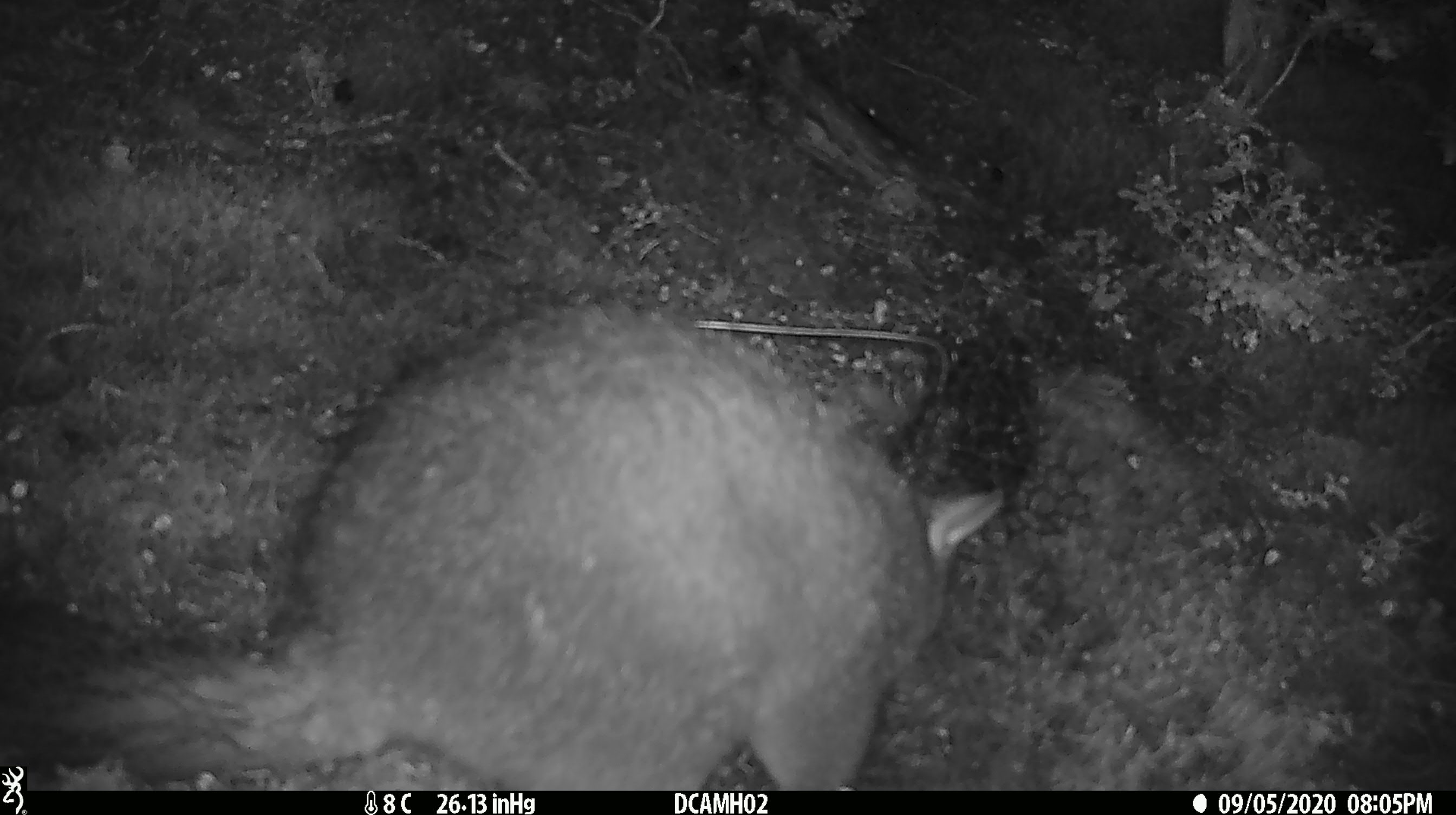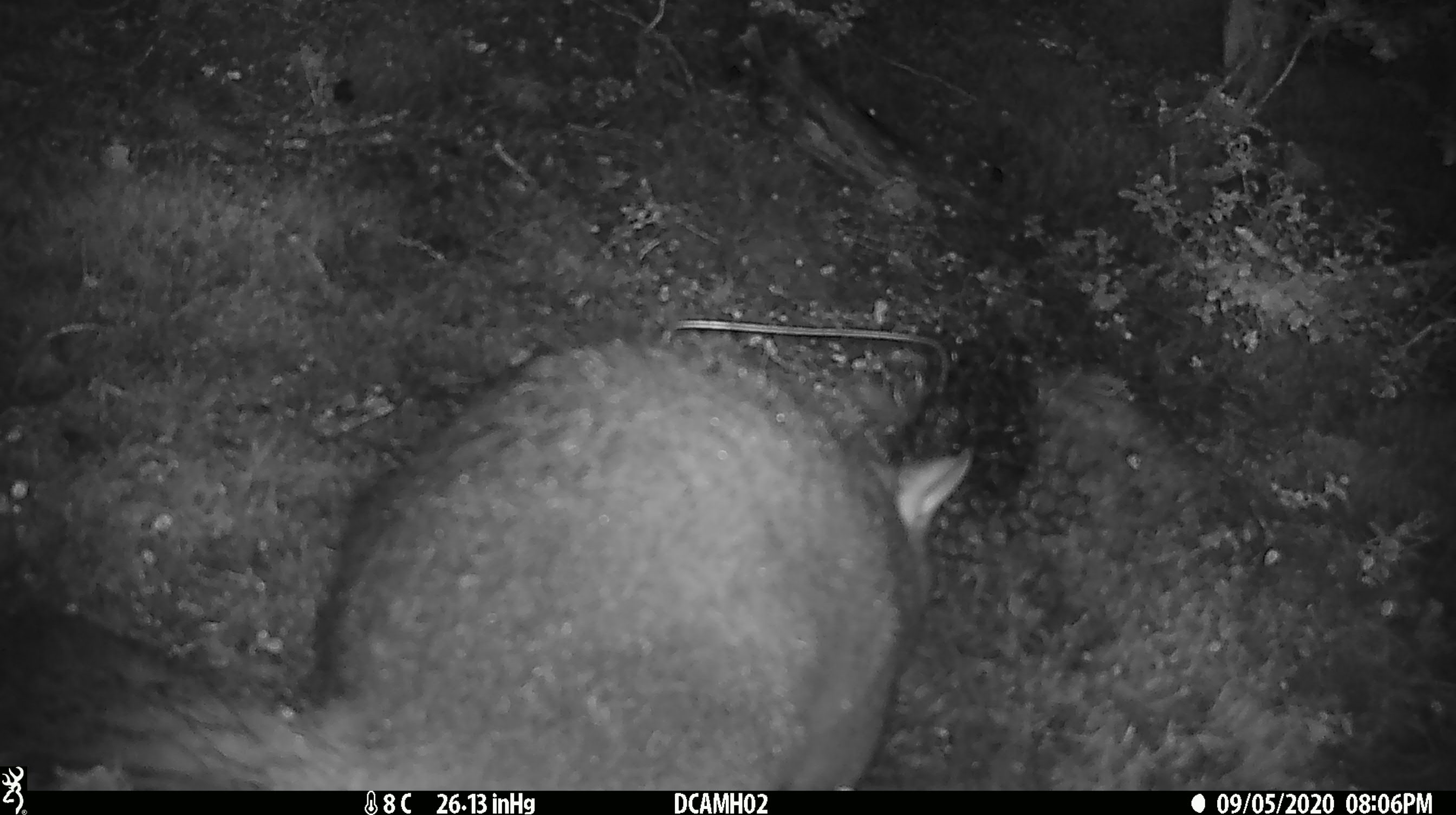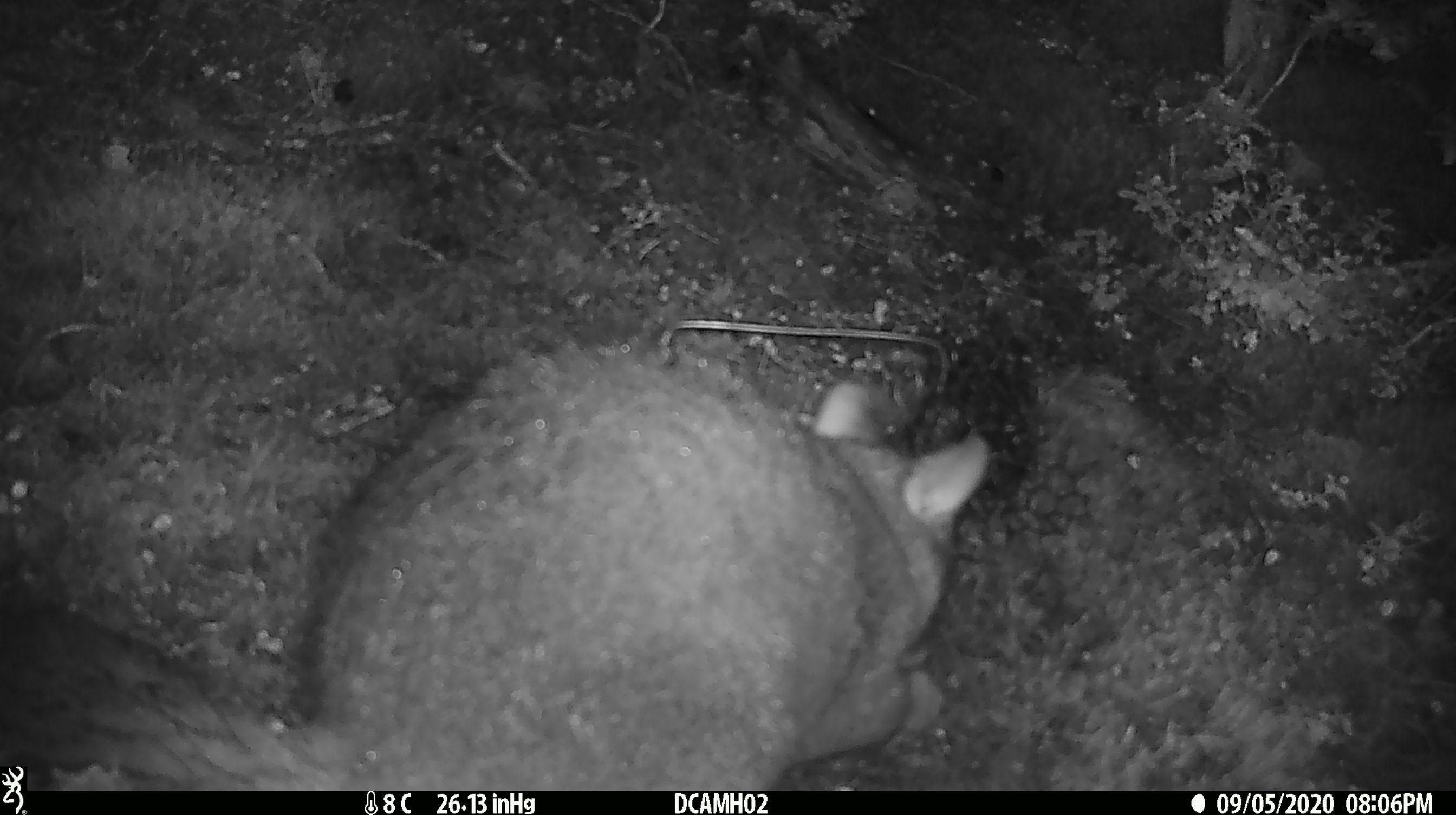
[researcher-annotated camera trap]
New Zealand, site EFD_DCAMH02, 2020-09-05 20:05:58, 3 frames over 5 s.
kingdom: Animalia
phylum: Chordata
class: Mammalia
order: Diprotodontia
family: Phalangeridae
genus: Trichosurus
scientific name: Trichosurus vulpecula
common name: common brushtail possum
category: possum